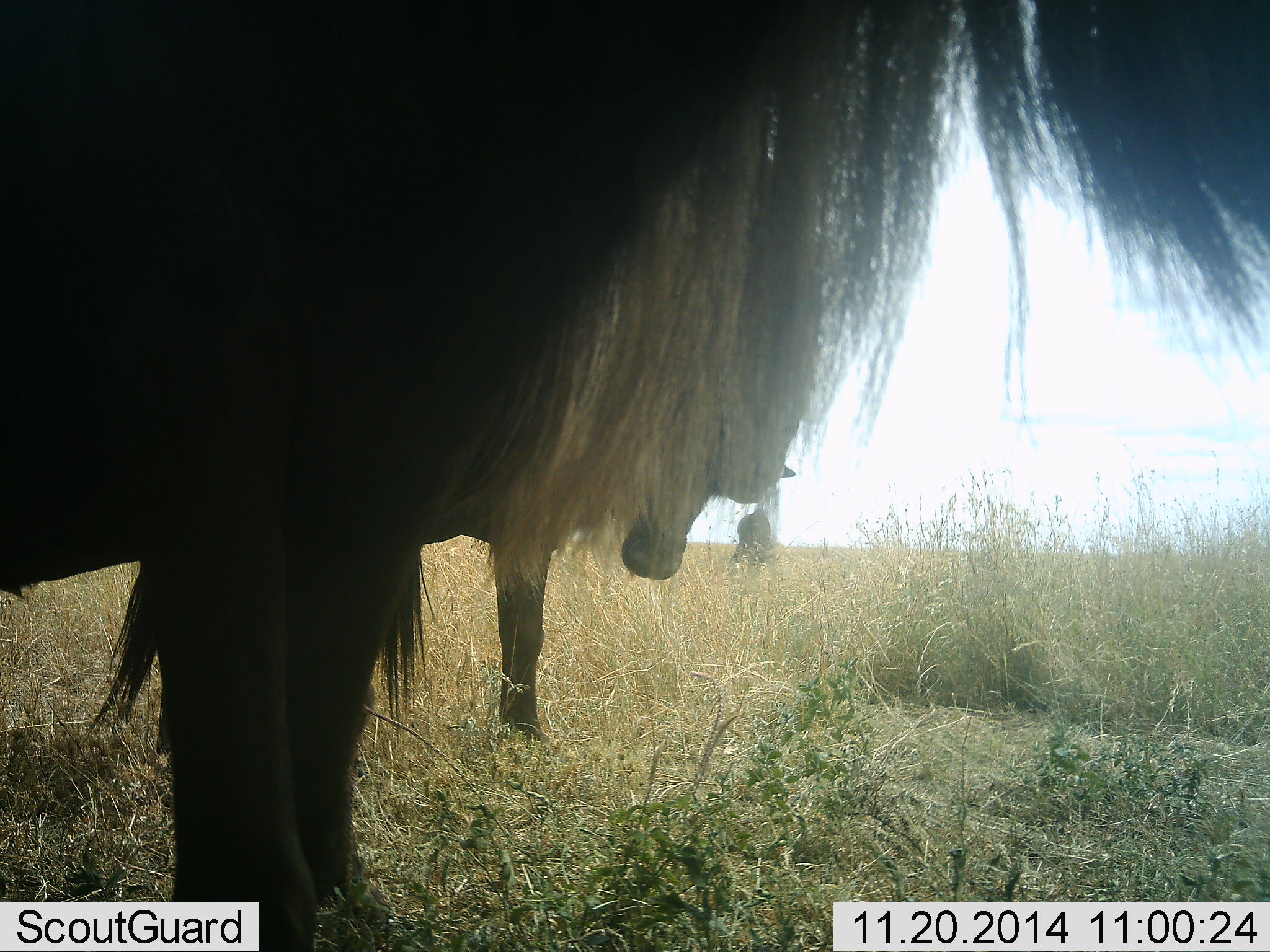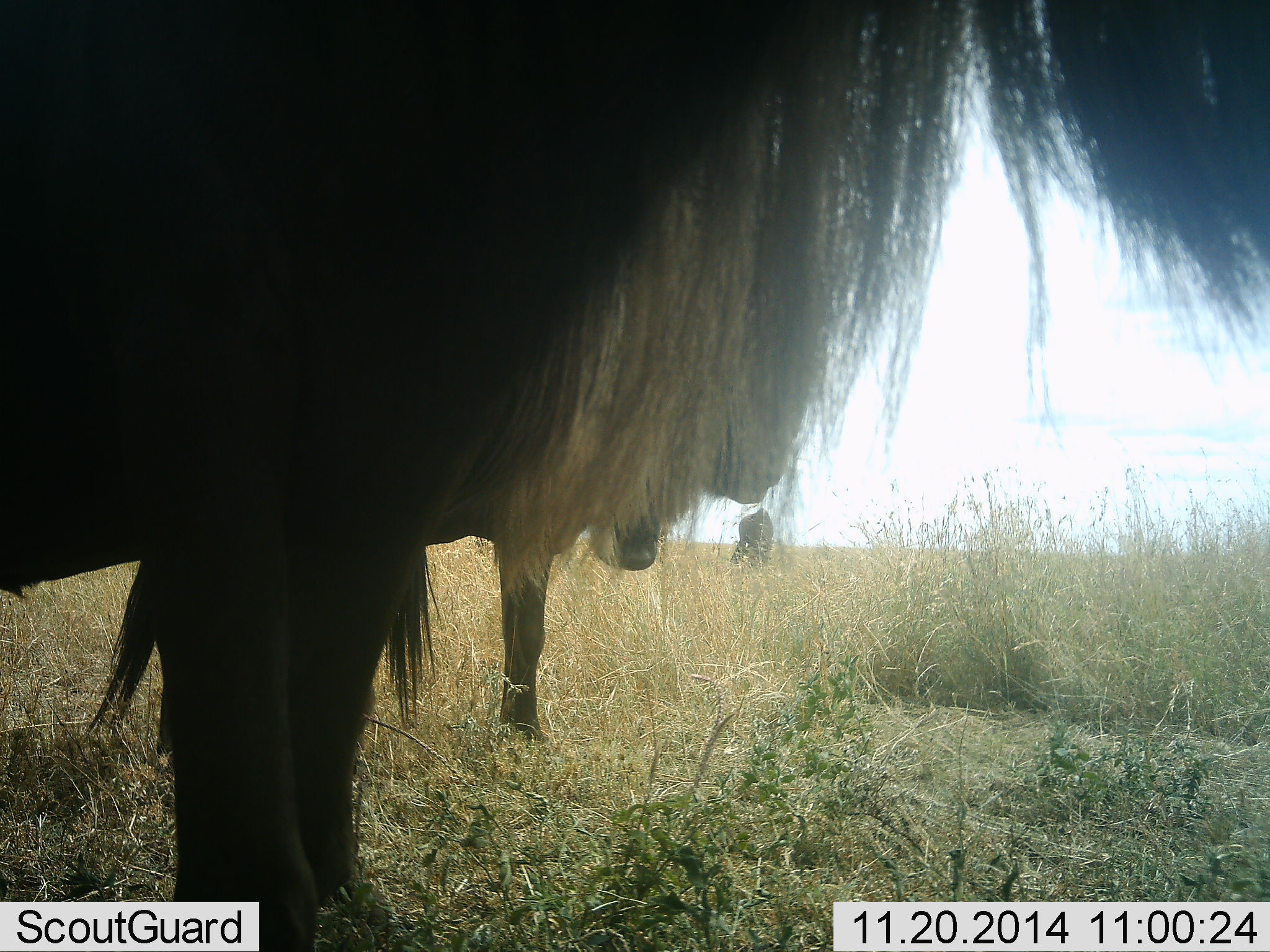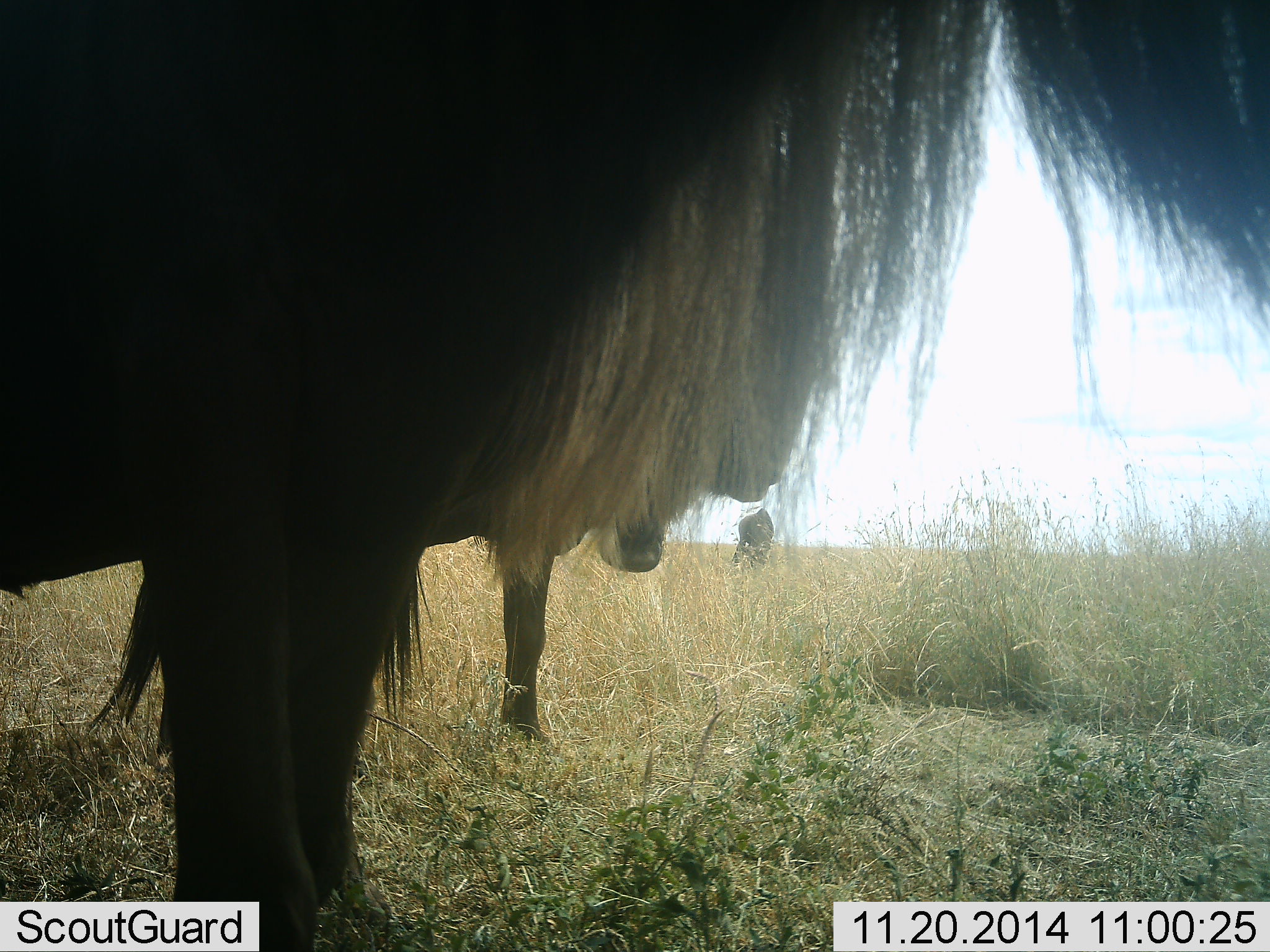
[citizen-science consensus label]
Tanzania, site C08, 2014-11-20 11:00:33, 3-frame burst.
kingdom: Animalia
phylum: Chordata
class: Mammalia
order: Artiodactyla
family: Bovidae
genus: Connochaetes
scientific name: Connochaetes taurinus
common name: blue wildebeest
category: wildebeest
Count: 3.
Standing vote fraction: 90%.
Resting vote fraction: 0%.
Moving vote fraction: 0%.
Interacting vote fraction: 0%.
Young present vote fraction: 0%.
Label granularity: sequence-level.